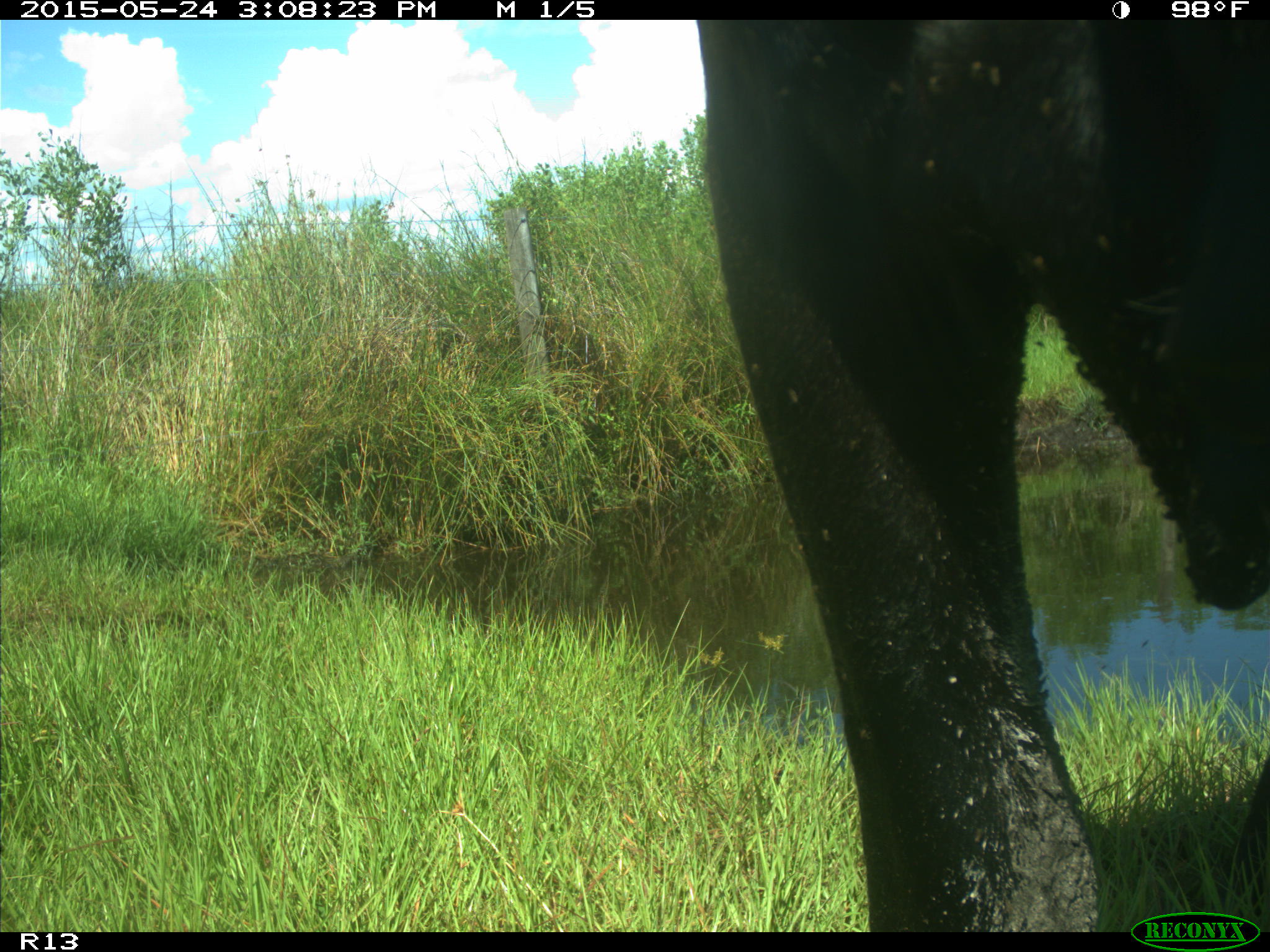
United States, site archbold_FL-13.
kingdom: Animalia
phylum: Chordata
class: Mammalia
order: Artiodactyla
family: Bovidae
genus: Bos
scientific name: Bos taurus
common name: domestic cow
Bos taurus (domestic cow).